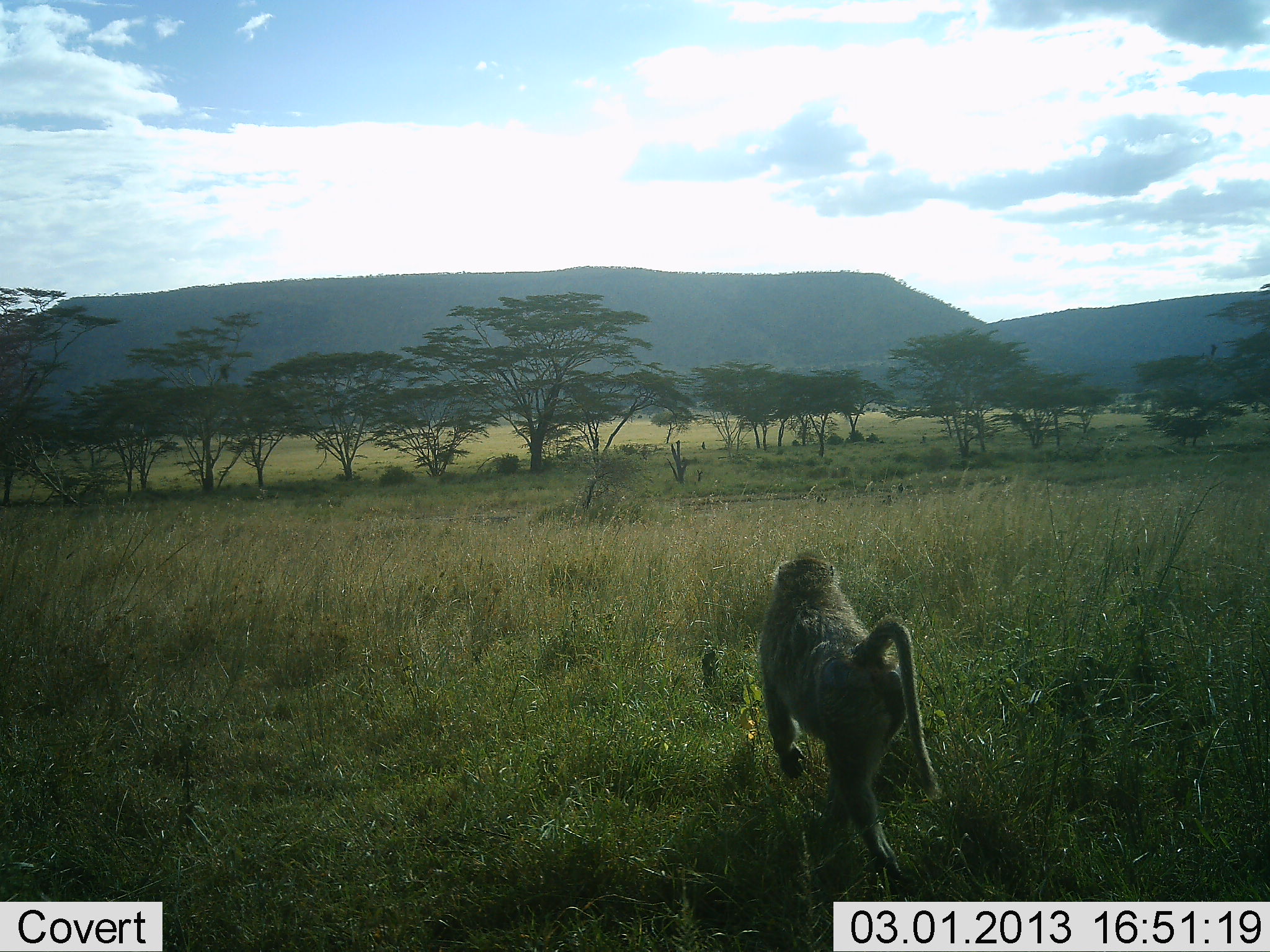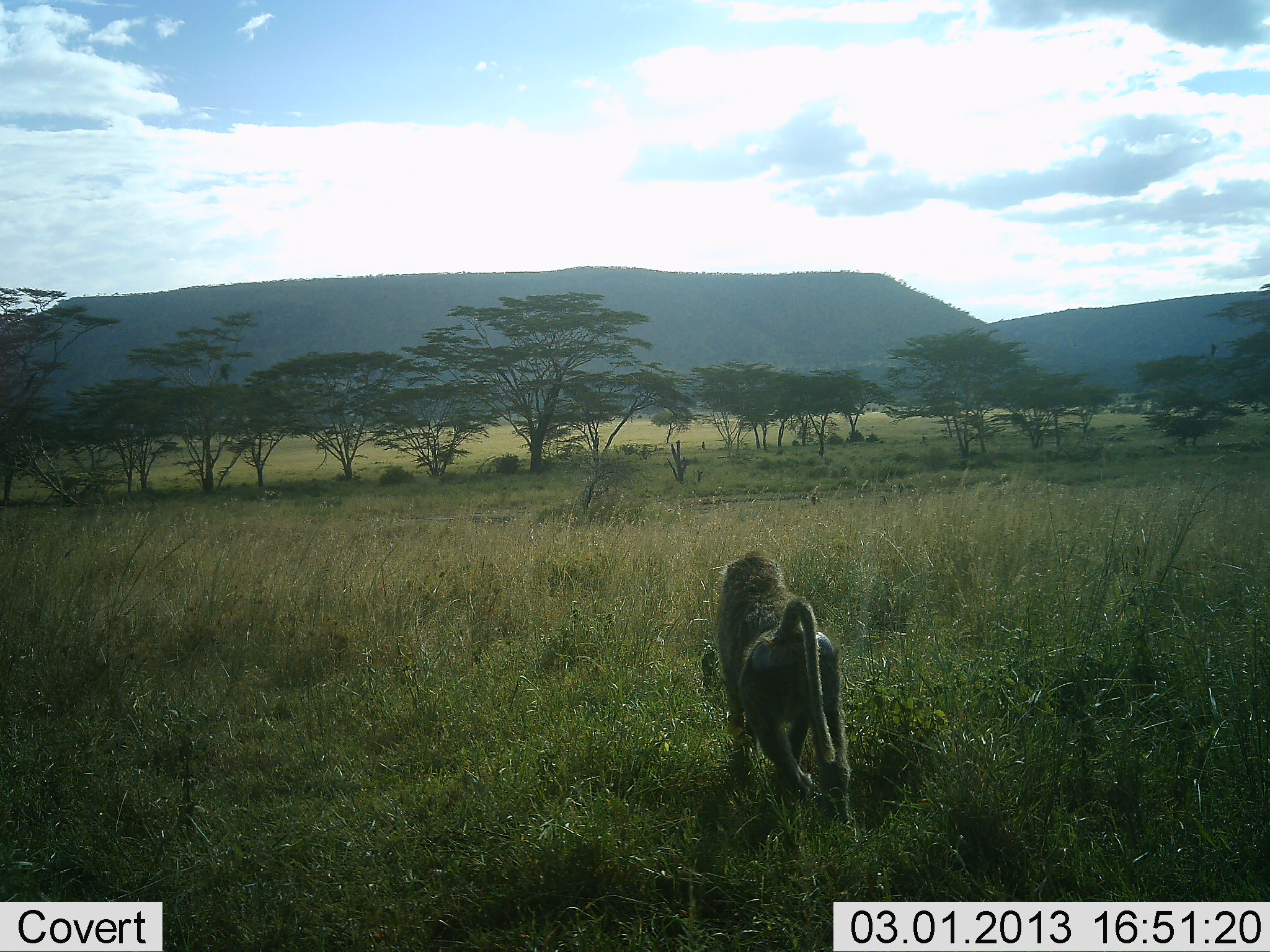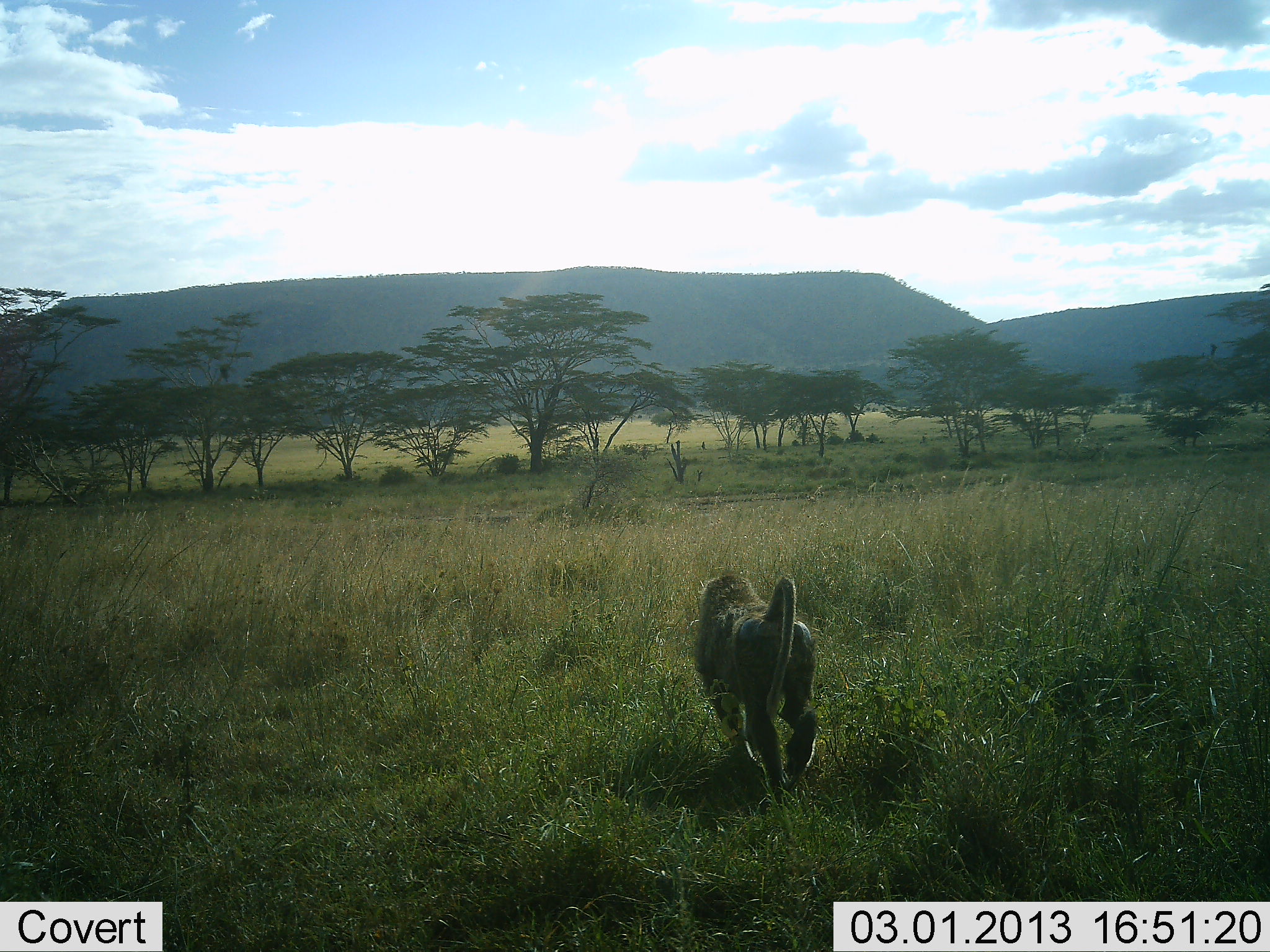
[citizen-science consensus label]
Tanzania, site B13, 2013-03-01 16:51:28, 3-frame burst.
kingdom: Animalia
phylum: Chordata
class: Mammalia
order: Primates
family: Cercopithecidae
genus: Papio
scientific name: Papio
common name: baboon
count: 1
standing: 5%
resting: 0%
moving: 95%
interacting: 0%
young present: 0%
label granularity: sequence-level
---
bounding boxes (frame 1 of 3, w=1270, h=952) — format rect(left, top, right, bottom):
animal: rect(756, 547, 944, 884)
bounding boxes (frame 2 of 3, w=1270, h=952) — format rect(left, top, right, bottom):
animal: rect(711, 549, 854, 826)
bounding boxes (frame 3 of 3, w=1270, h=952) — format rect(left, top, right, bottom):
animal: rect(693, 571, 821, 810)